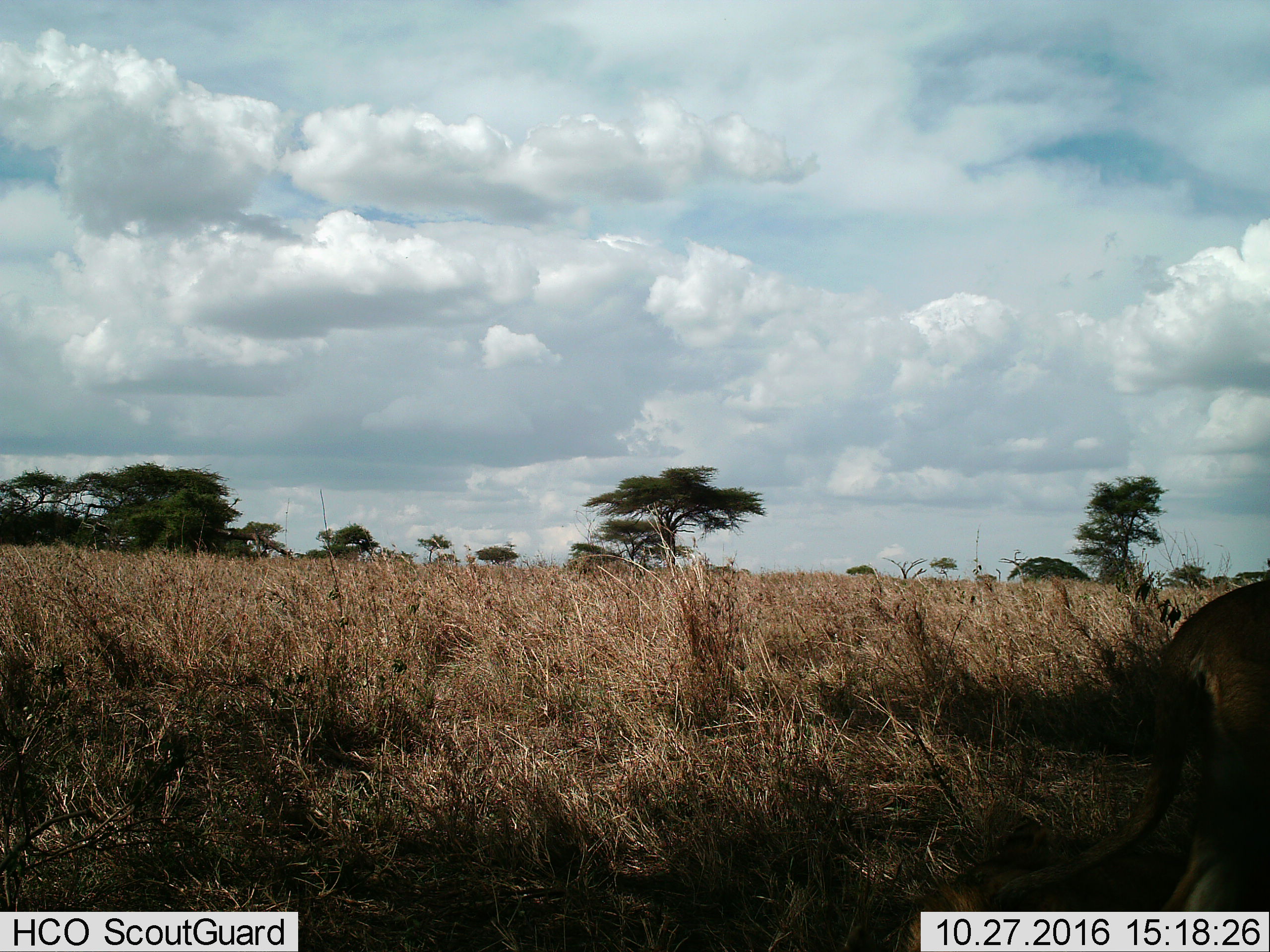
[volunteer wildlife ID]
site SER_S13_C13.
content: unidentified animal